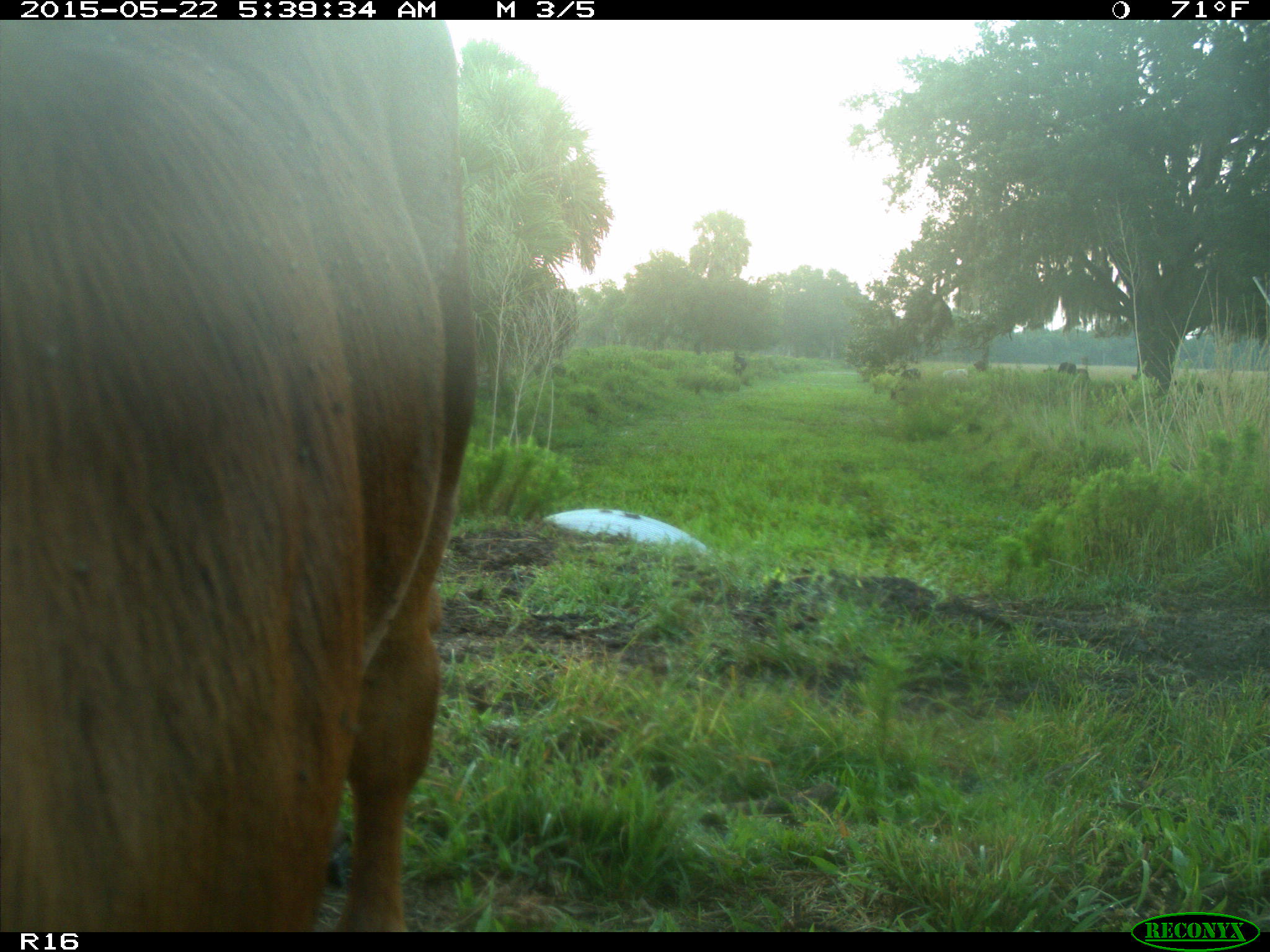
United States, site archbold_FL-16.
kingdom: Animalia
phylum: Chordata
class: Mammalia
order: Artiodactyla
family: Bovidae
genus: Bos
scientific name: Bos taurus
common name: domestic cow